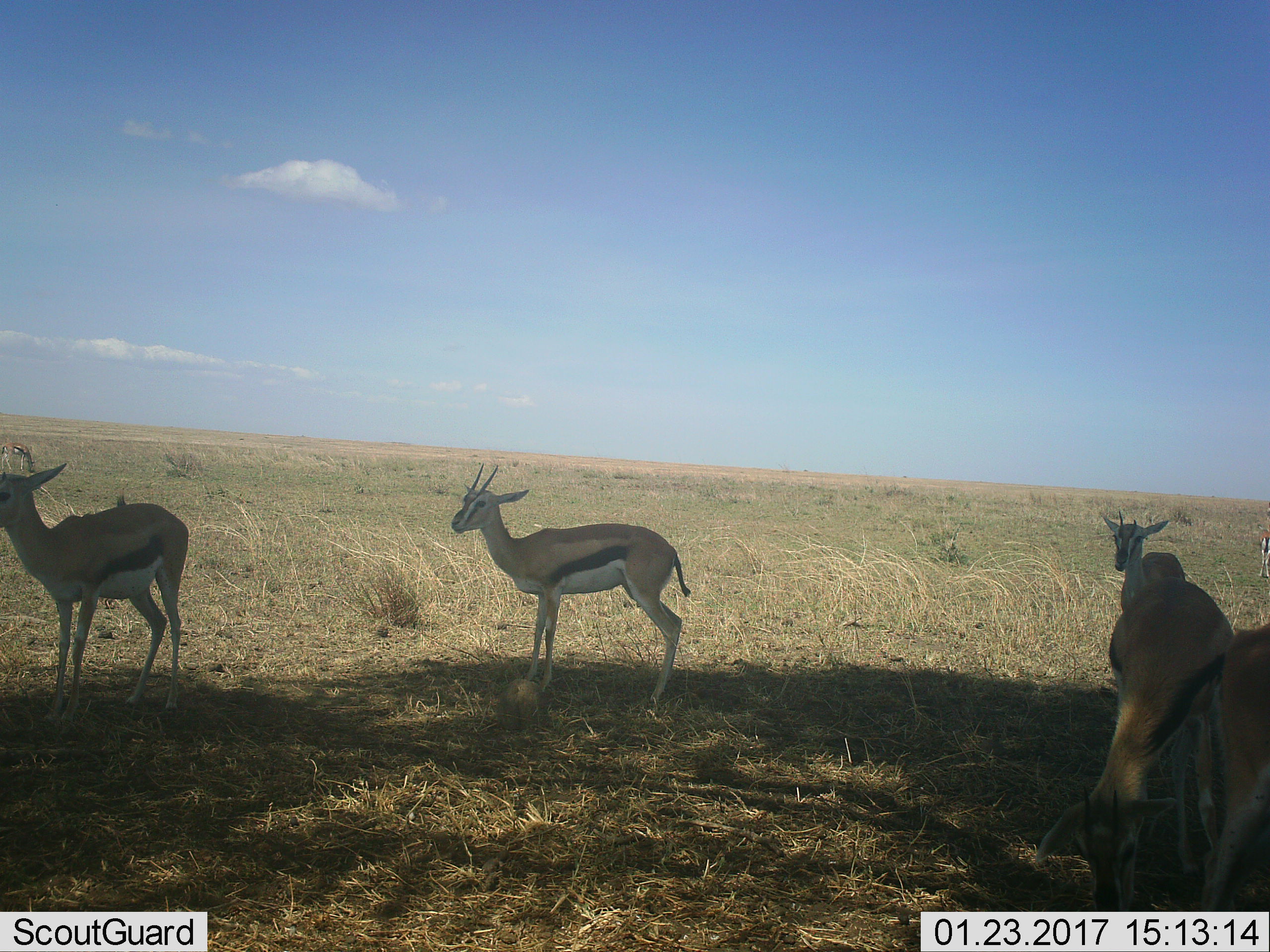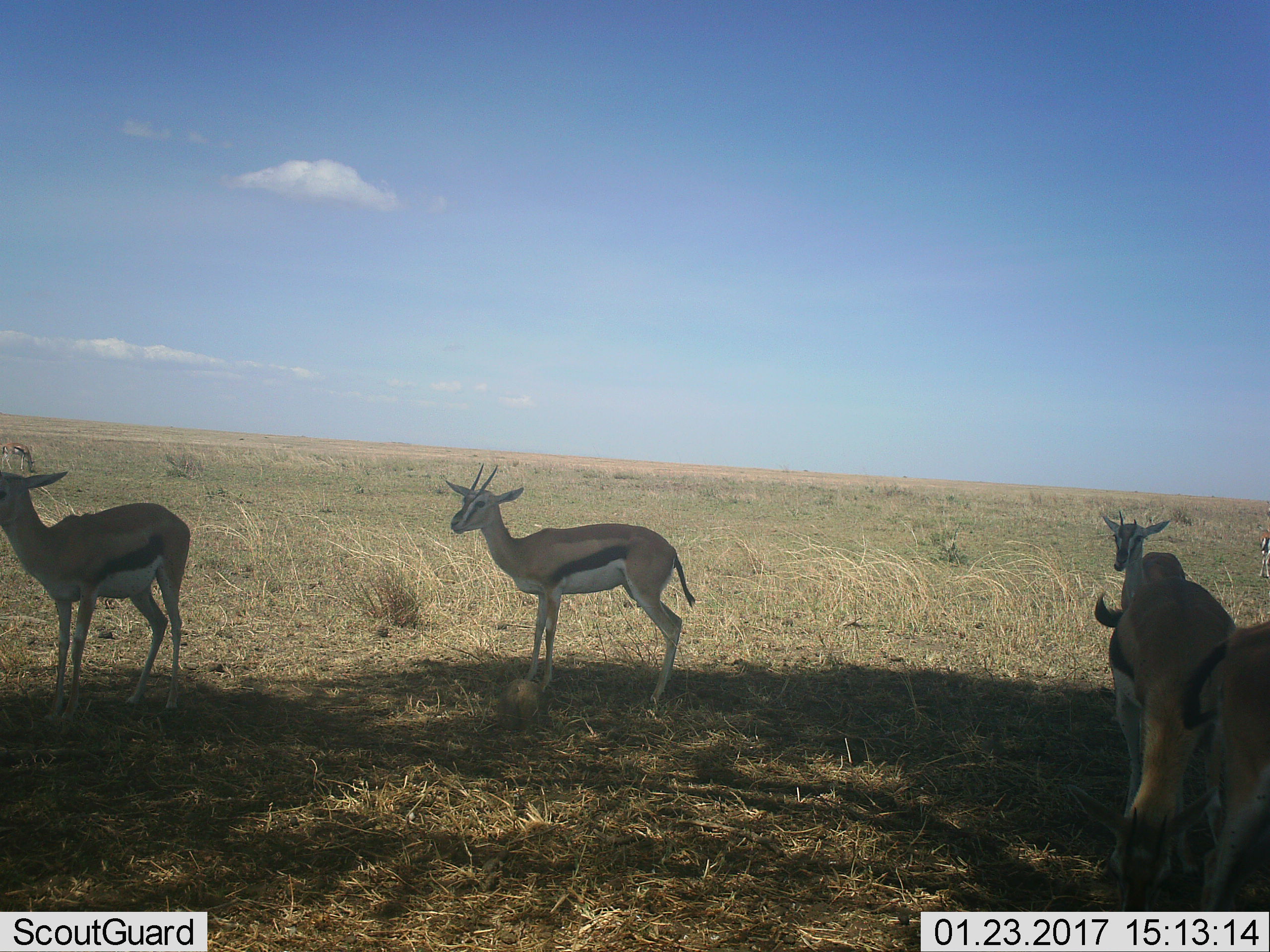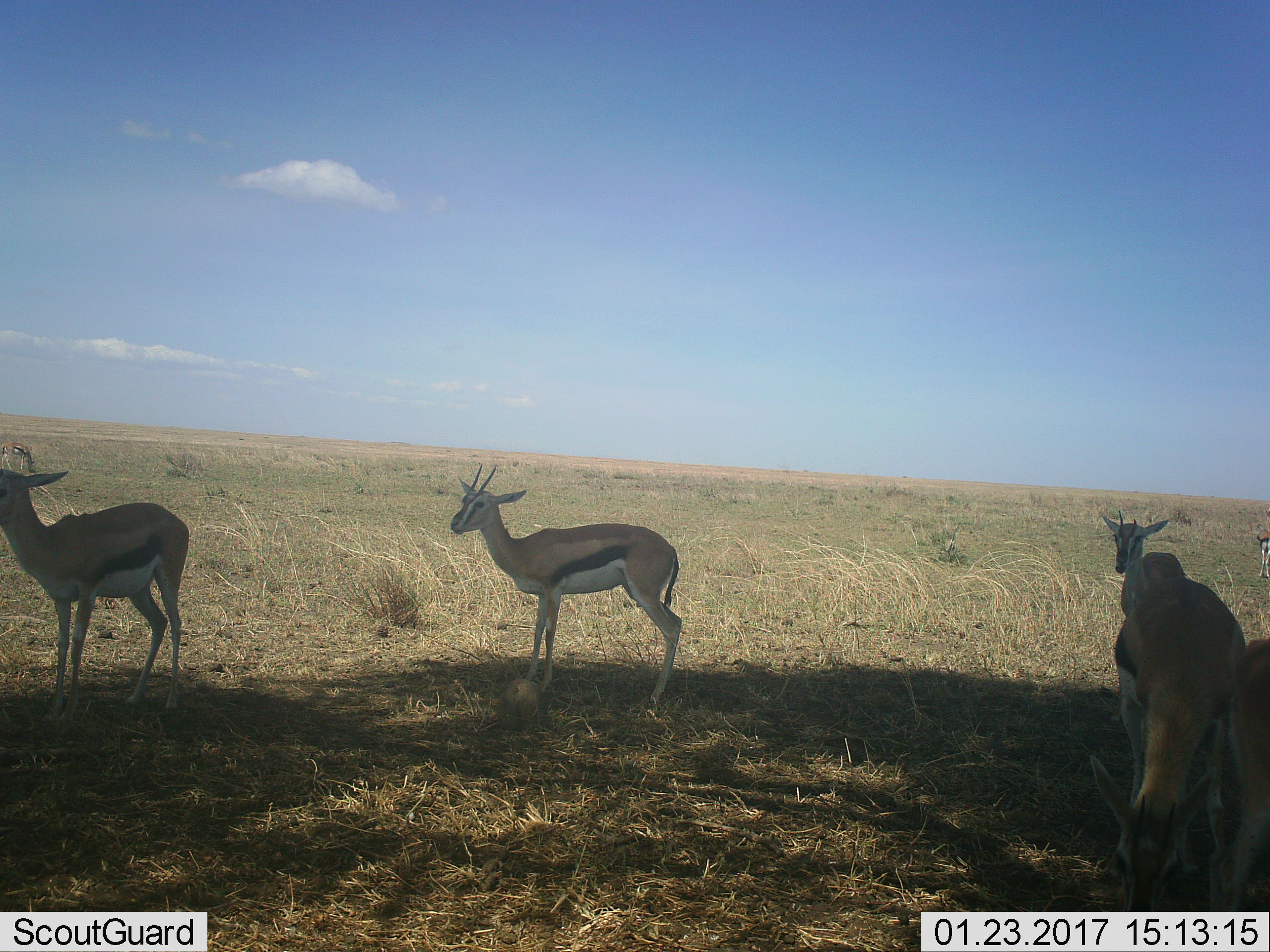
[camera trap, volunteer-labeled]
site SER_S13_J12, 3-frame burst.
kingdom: Animalia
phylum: Chordata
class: Mammalia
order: Artiodactyla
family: Bovidae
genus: Eudorcas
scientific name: Eudorcas thomsonii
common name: thomson's gazelle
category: gazellethomsons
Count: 7.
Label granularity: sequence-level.